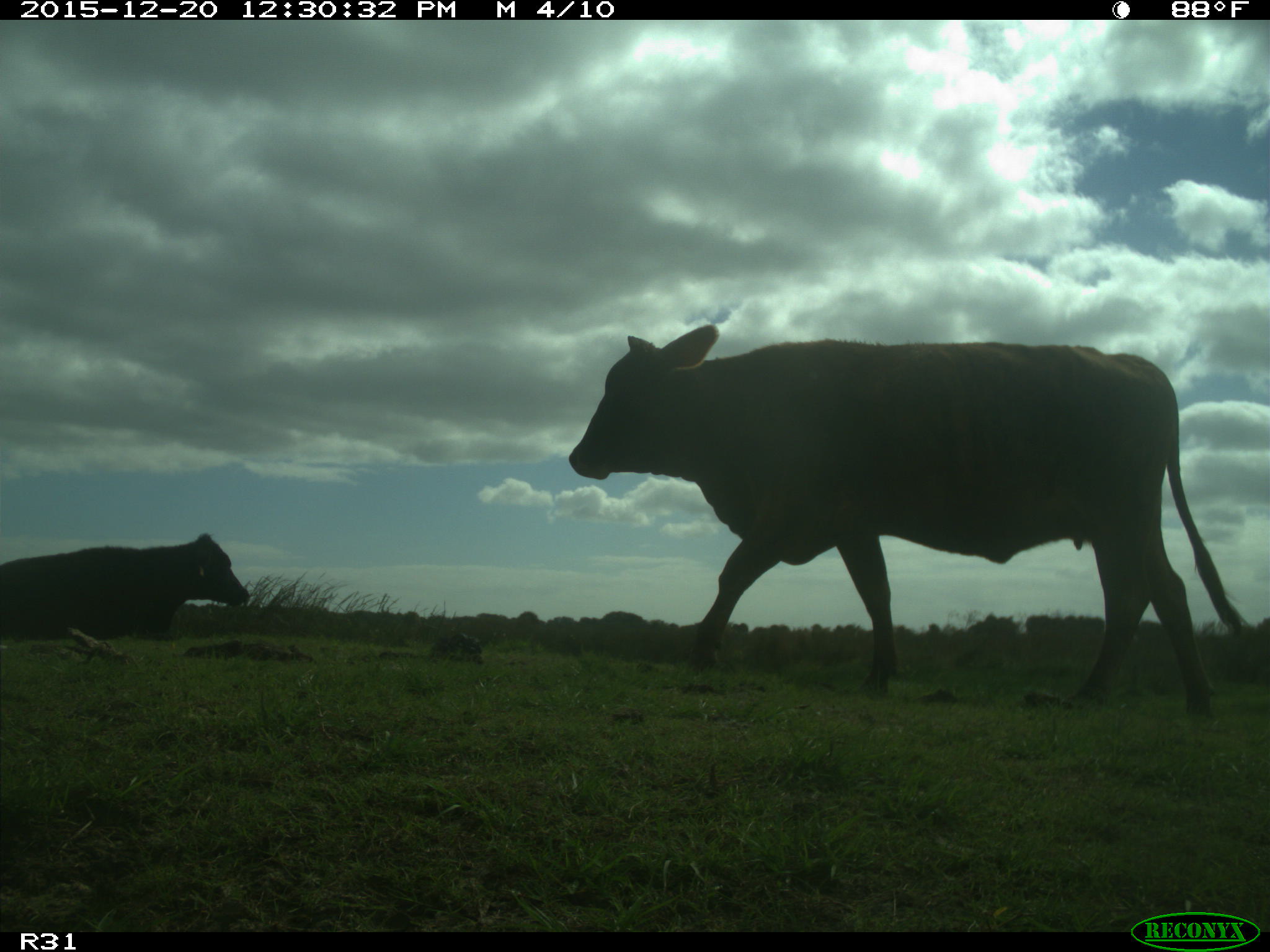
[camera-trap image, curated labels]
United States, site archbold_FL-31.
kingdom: Animalia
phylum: Chordata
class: Mammalia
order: Artiodactyla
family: Bovidae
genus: Bos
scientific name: Bos taurus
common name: domestic cow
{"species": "Bos taurus (domestic cow)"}